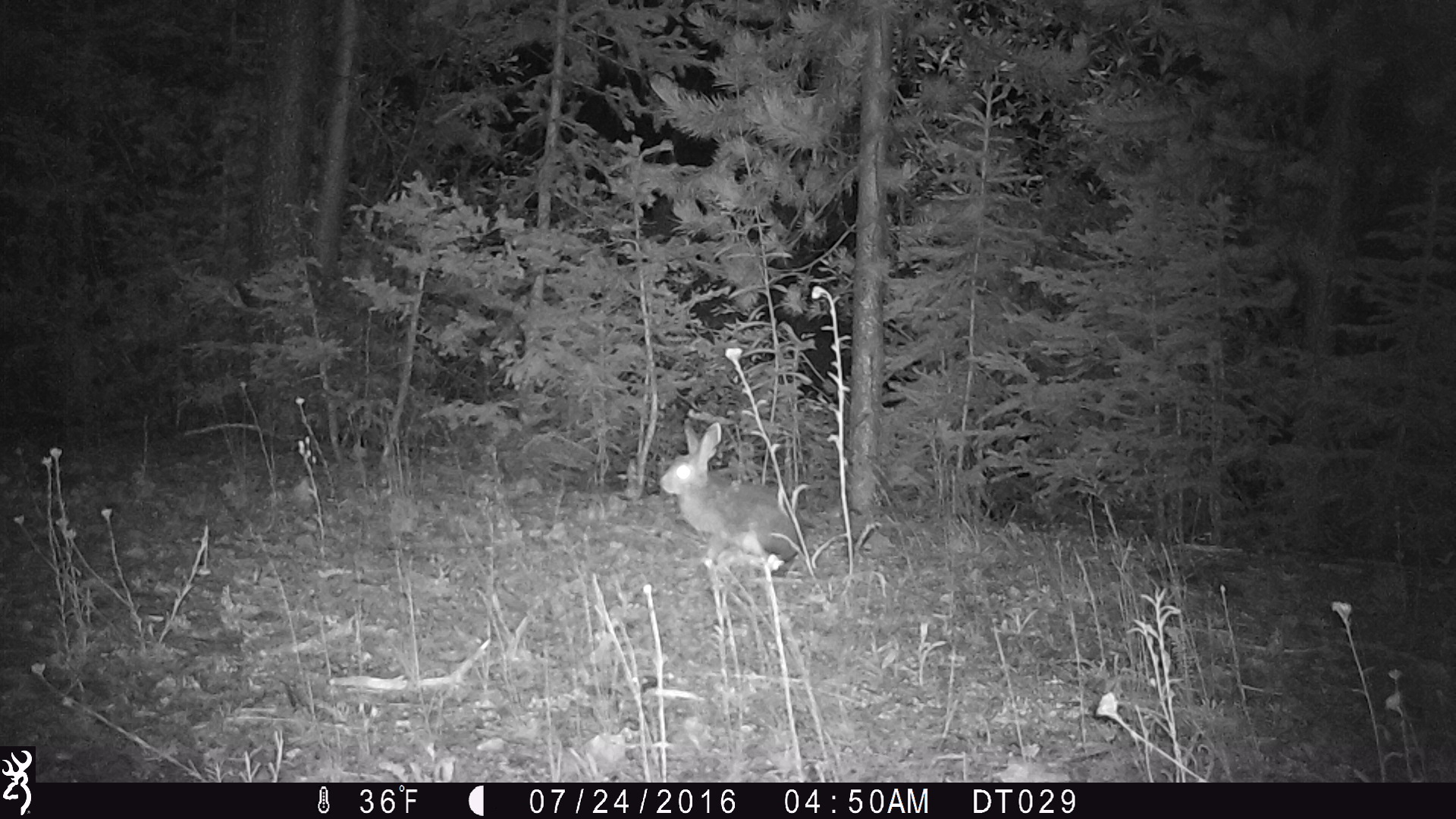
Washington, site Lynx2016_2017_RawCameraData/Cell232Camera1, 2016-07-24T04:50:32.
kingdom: Animalia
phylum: Chordata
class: Mammalia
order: Lagomorpha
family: Leporidae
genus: Lepus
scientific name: Lepus americanus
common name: snowshoe hare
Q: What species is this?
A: Lepus americanus (snowshoe hare).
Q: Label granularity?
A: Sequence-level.